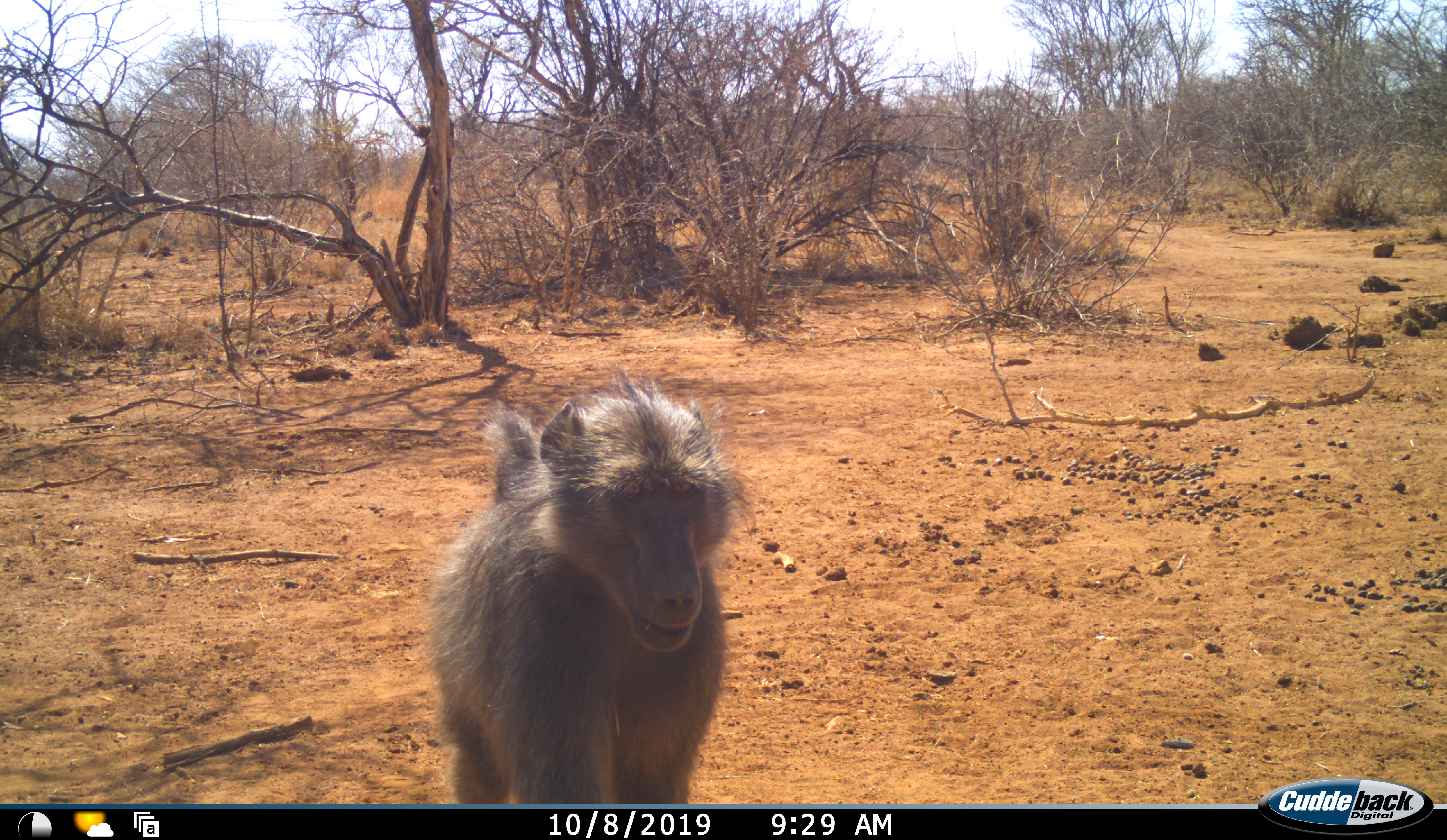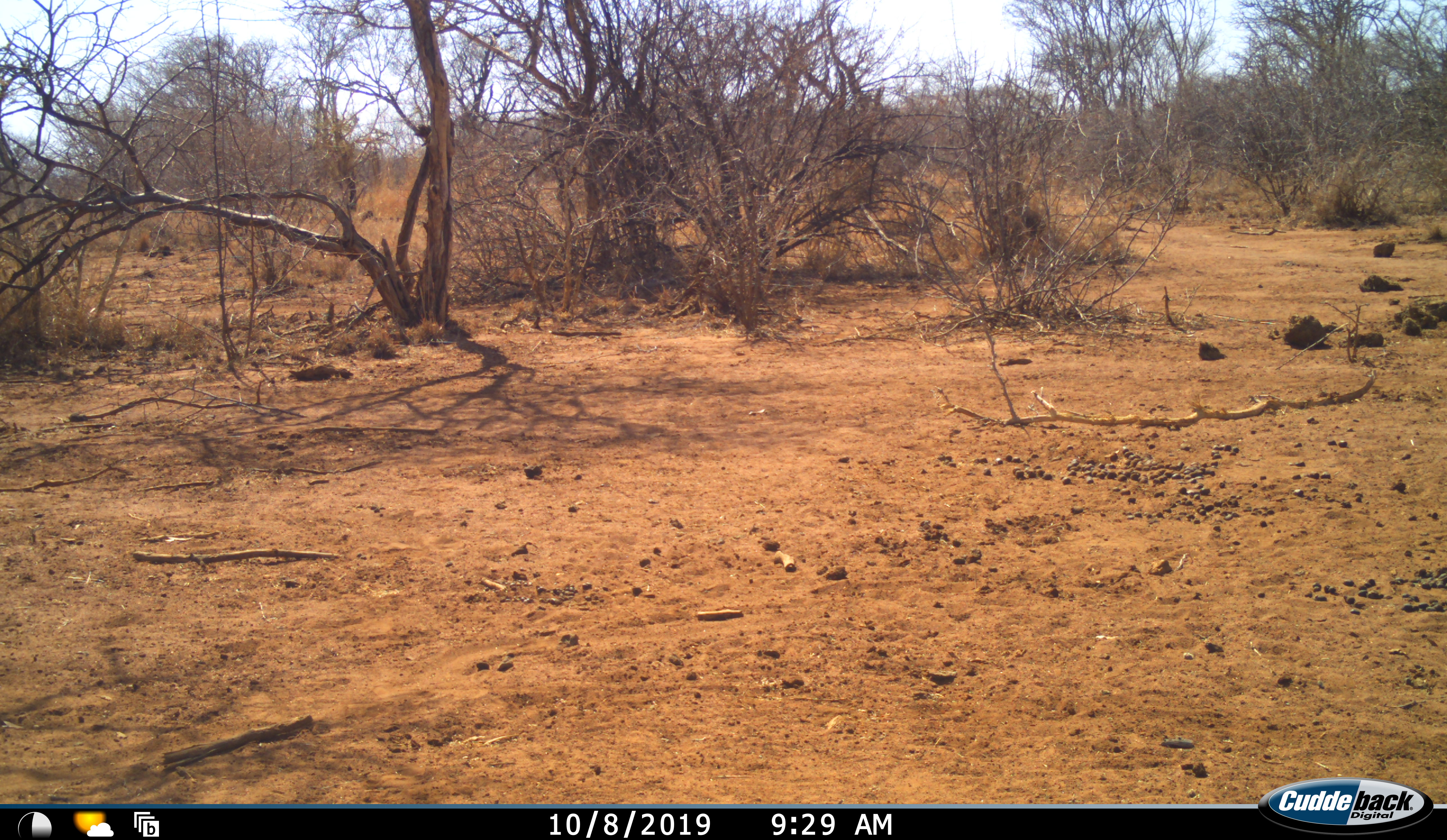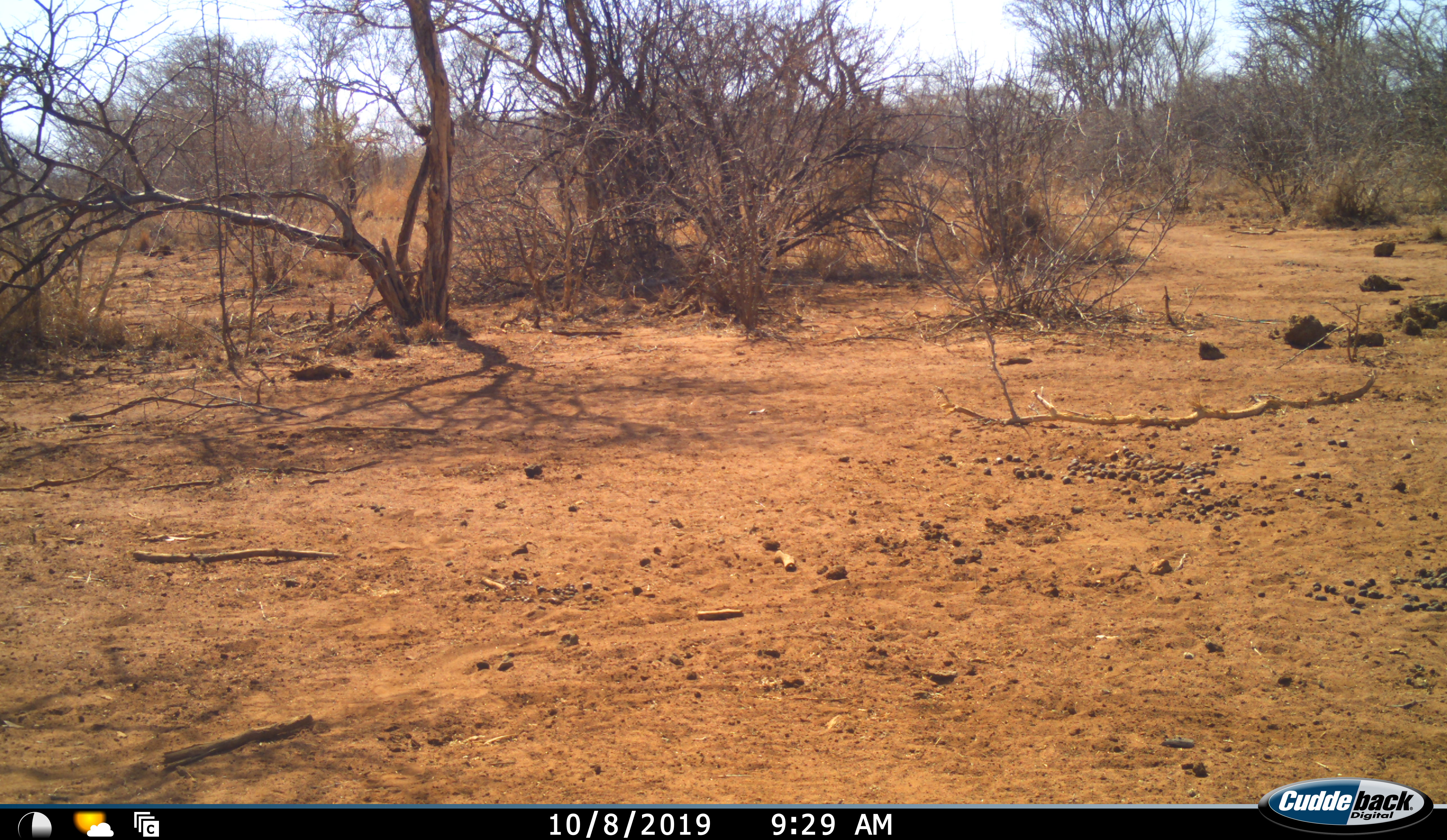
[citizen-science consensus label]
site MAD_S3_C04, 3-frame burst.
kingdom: Animalia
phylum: Chordata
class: Mammalia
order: Primates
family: Cercopithecidae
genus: Papio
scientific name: Papio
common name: baboon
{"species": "baboon (Papio)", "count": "1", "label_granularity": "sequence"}